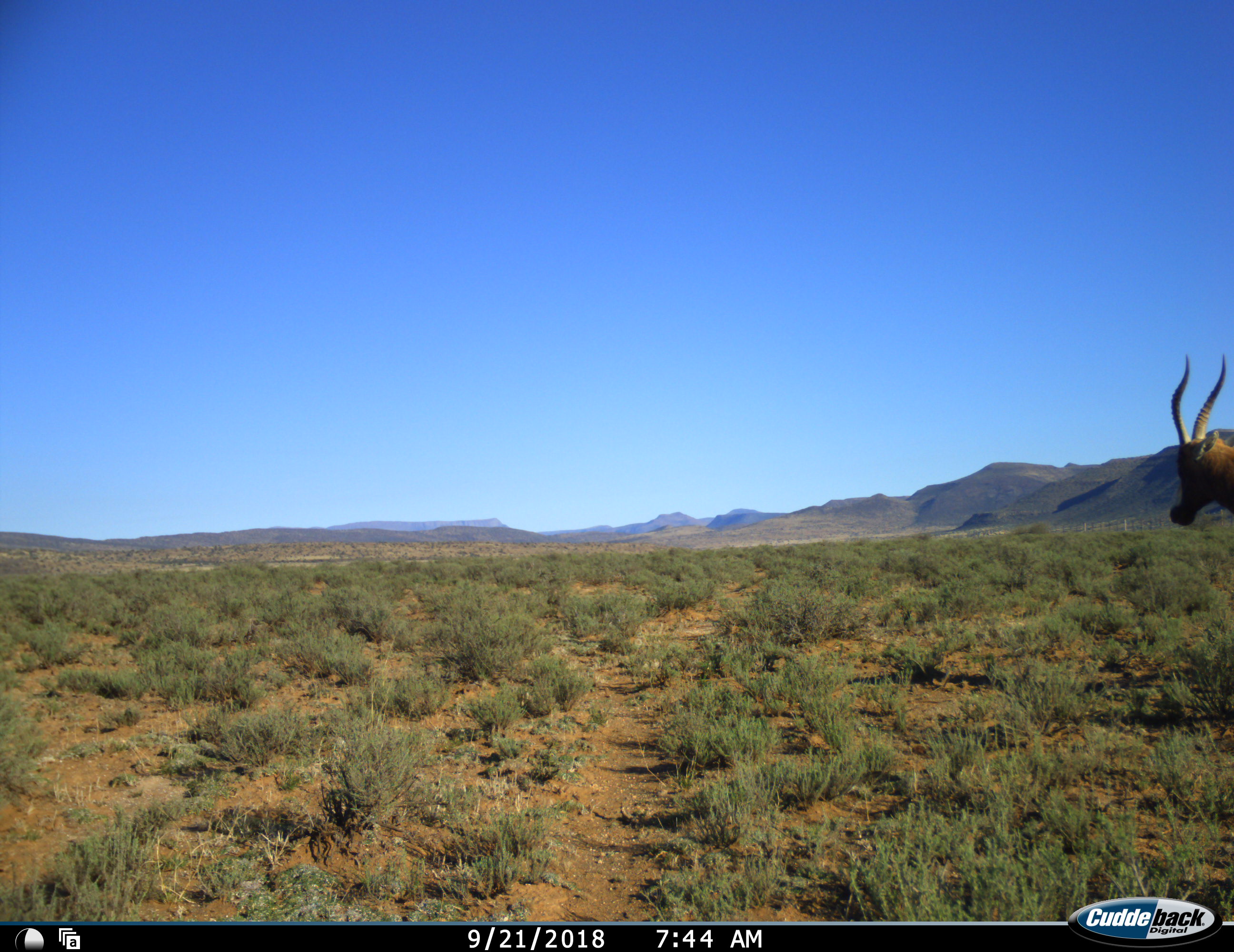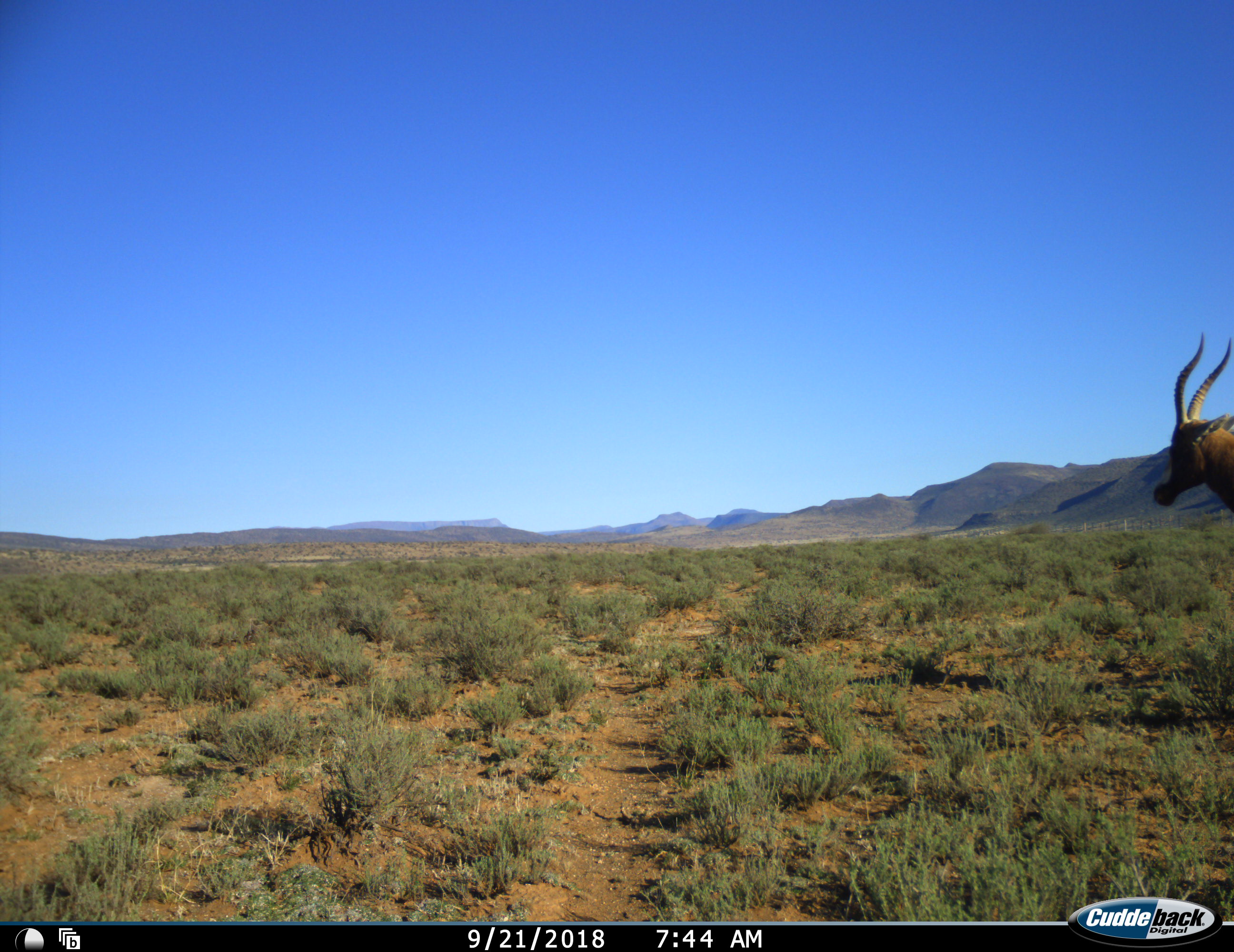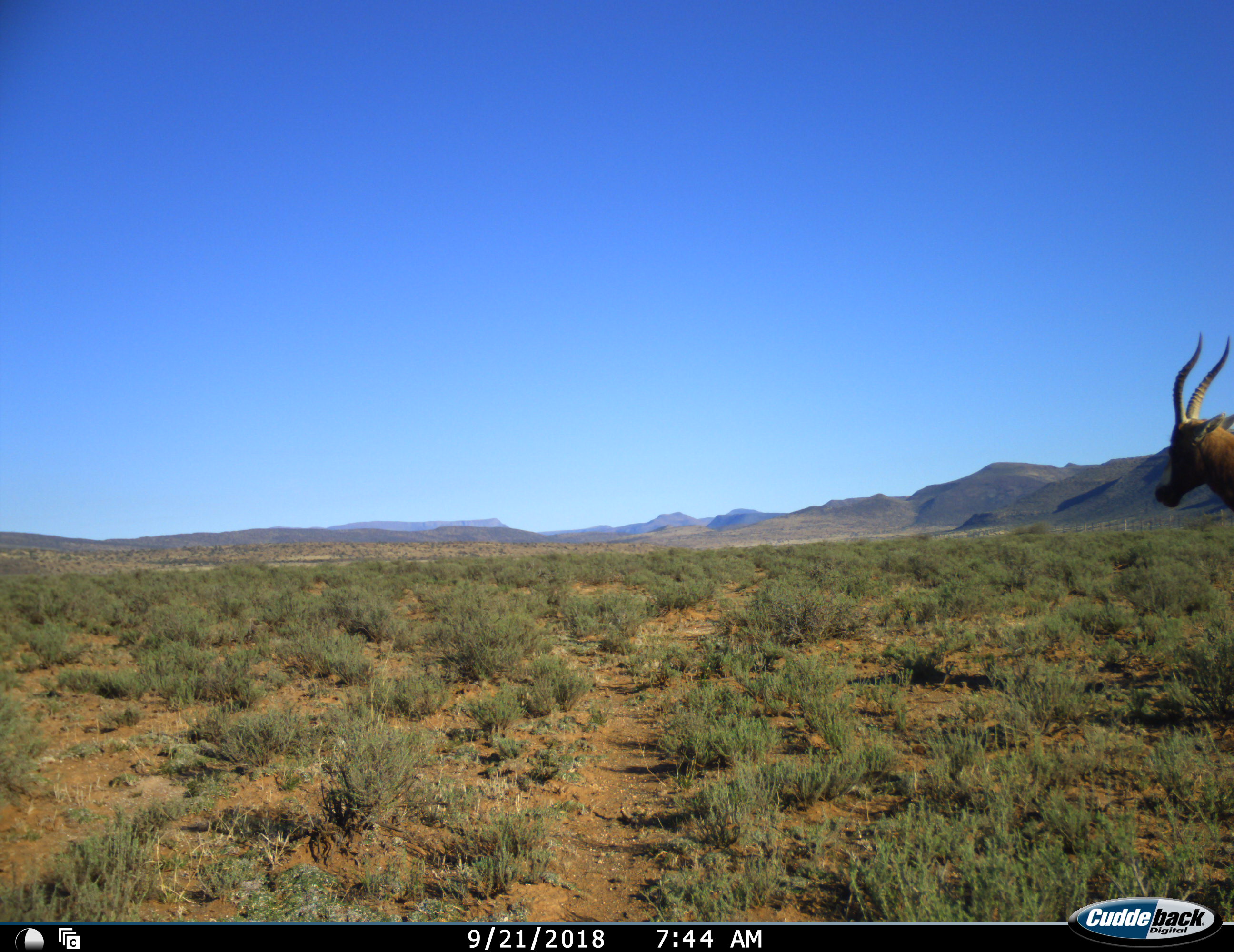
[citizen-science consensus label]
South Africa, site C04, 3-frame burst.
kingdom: Animalia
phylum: Chordata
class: Mammalia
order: Artiodactyla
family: Bovidae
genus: Damaliscus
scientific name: Damaliscus pygargus phillipsi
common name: blesbok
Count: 1.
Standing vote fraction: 83%.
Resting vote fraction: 0%.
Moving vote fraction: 17%.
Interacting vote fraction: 0%.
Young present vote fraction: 0%.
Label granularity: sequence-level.